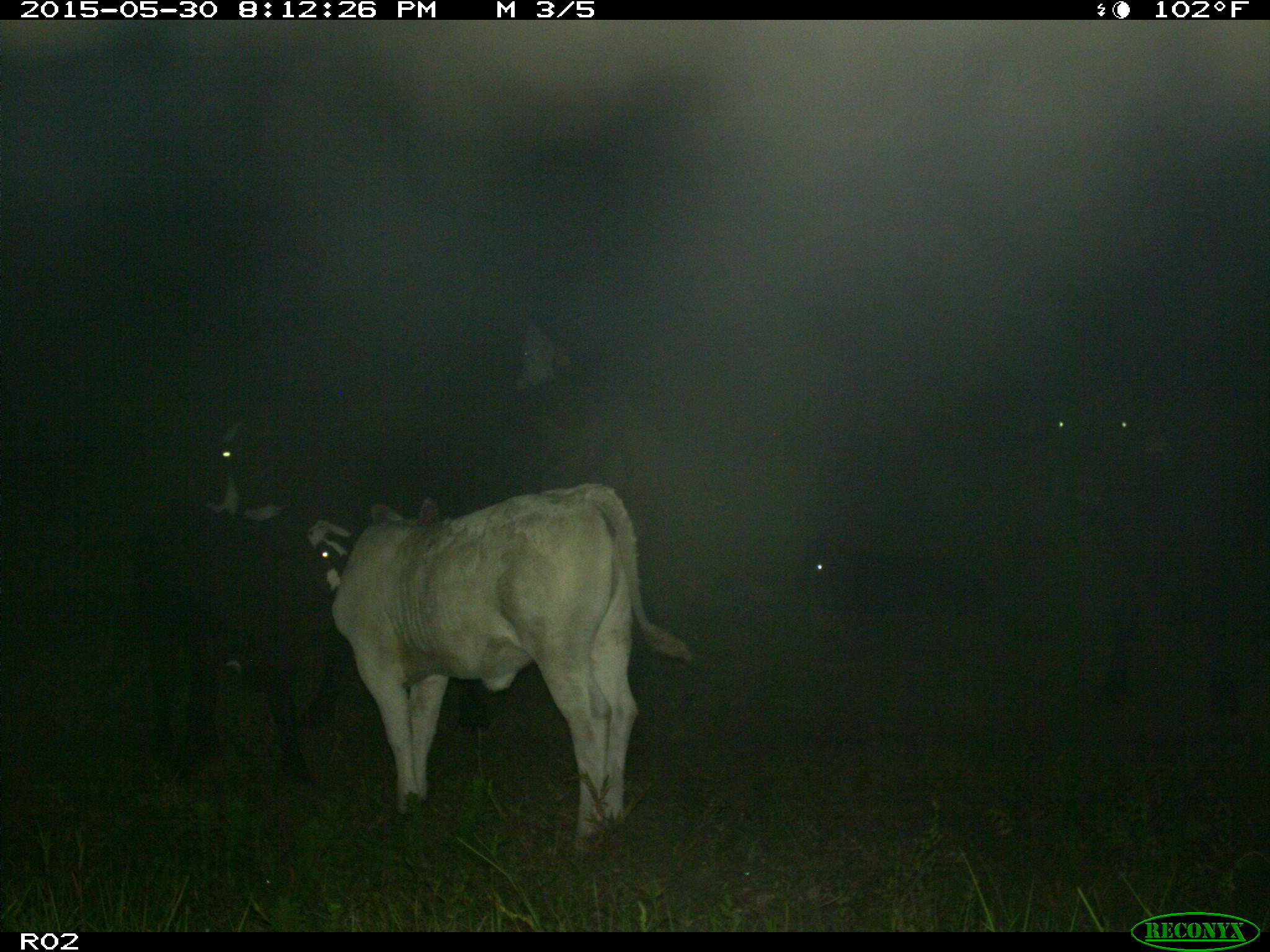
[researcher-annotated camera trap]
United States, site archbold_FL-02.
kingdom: Animalia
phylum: Chordata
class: Mammalia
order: Artiodactyla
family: Bovidae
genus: Bos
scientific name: Bos taurus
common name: domestic cow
Bos taurus (domestic cow).